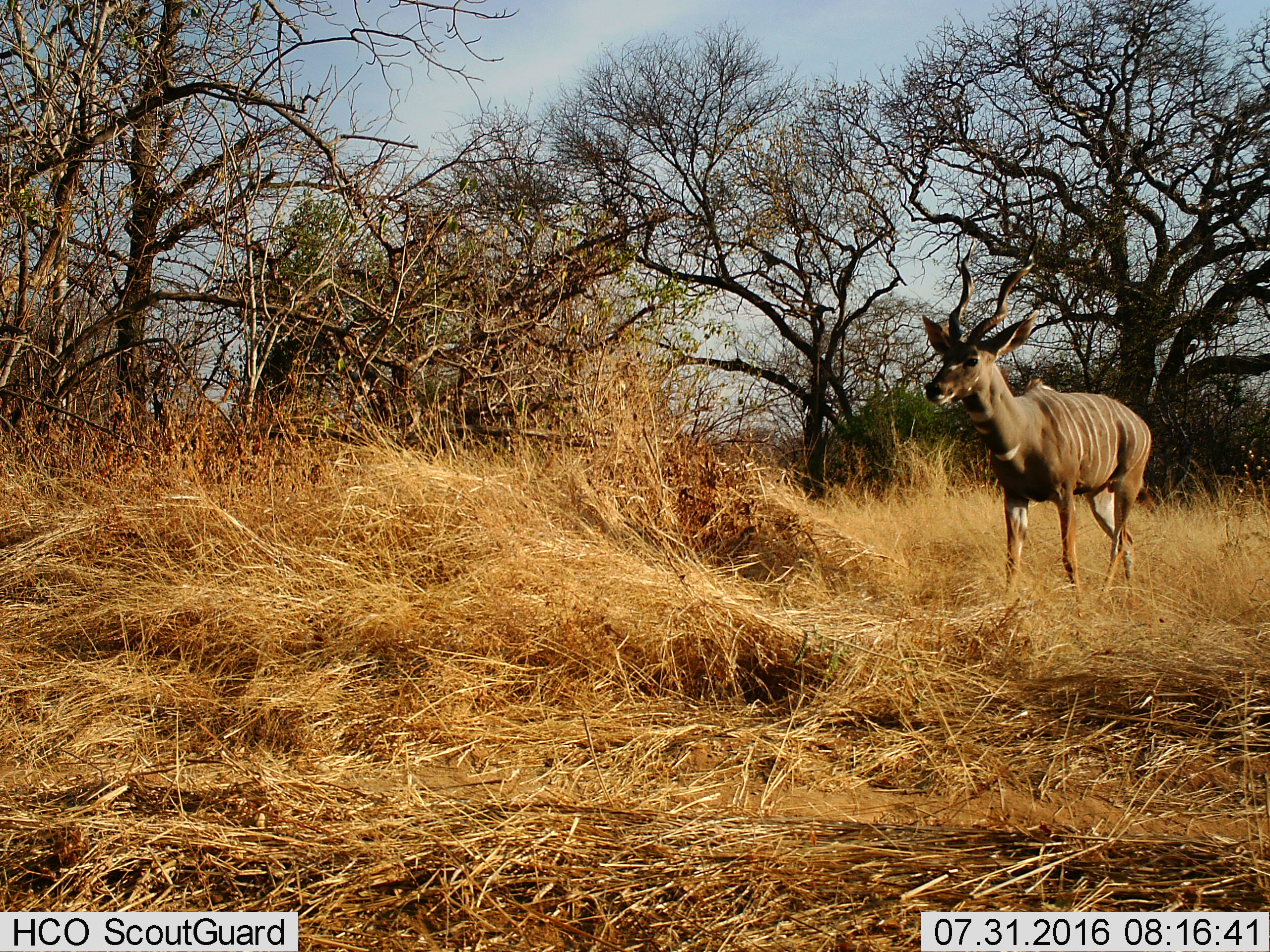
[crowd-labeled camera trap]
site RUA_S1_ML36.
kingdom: Animalia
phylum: Chordata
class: Mammalia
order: Artiodactyla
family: Bovidae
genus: Tragelaphus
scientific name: Tragelaphus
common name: kudu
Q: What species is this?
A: Kudu (Tragelaphus).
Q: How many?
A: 1.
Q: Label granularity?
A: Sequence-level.